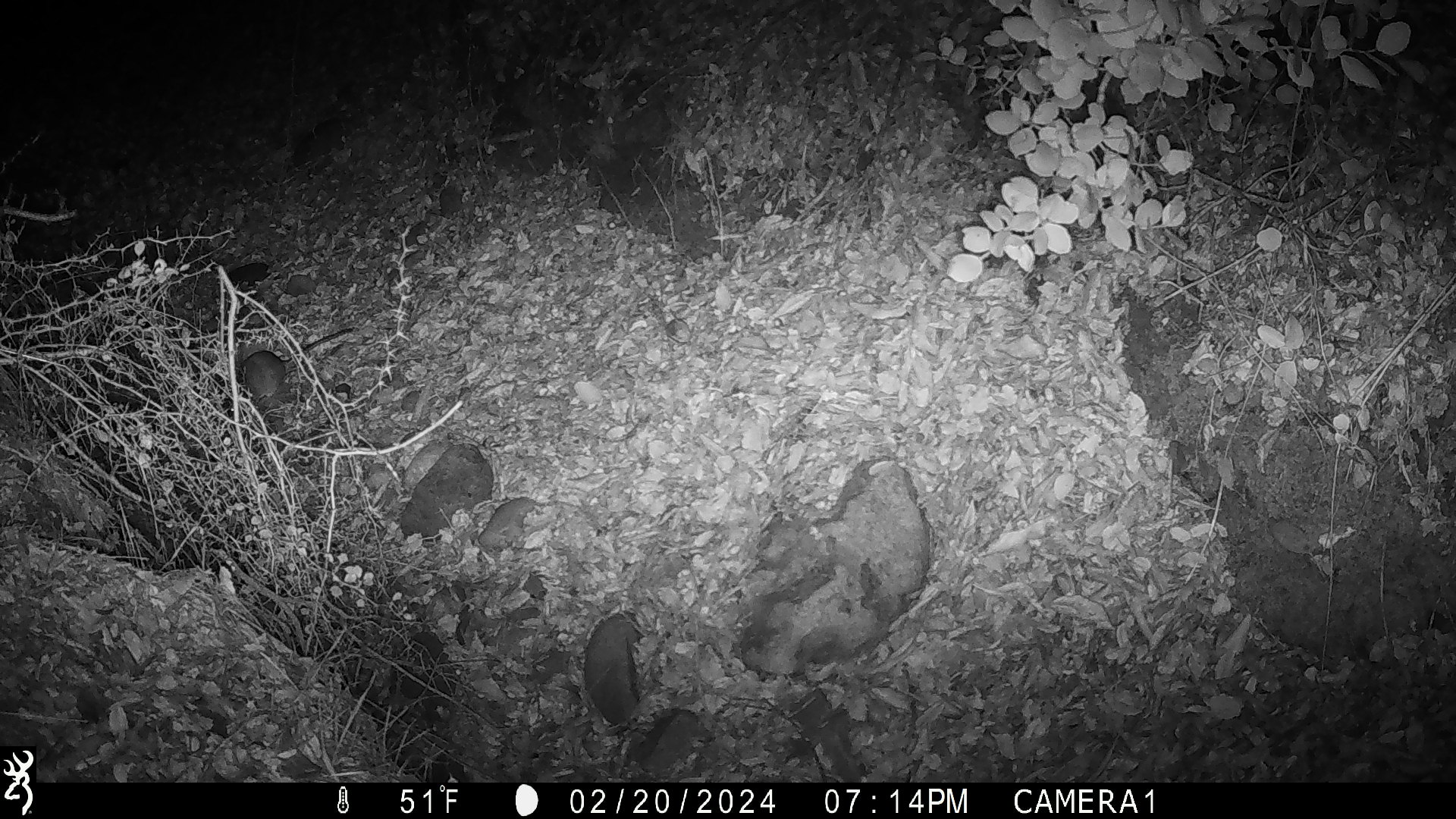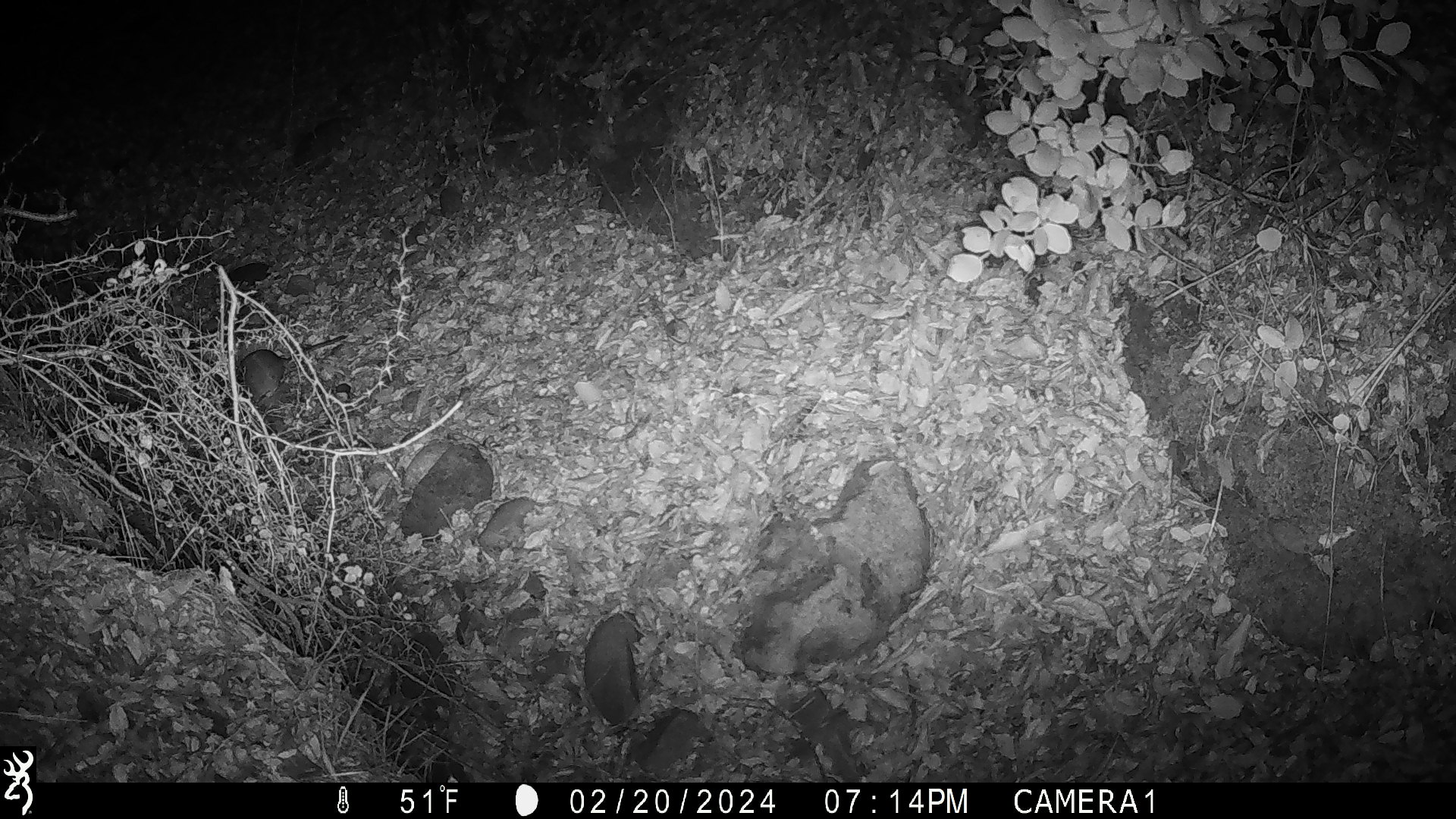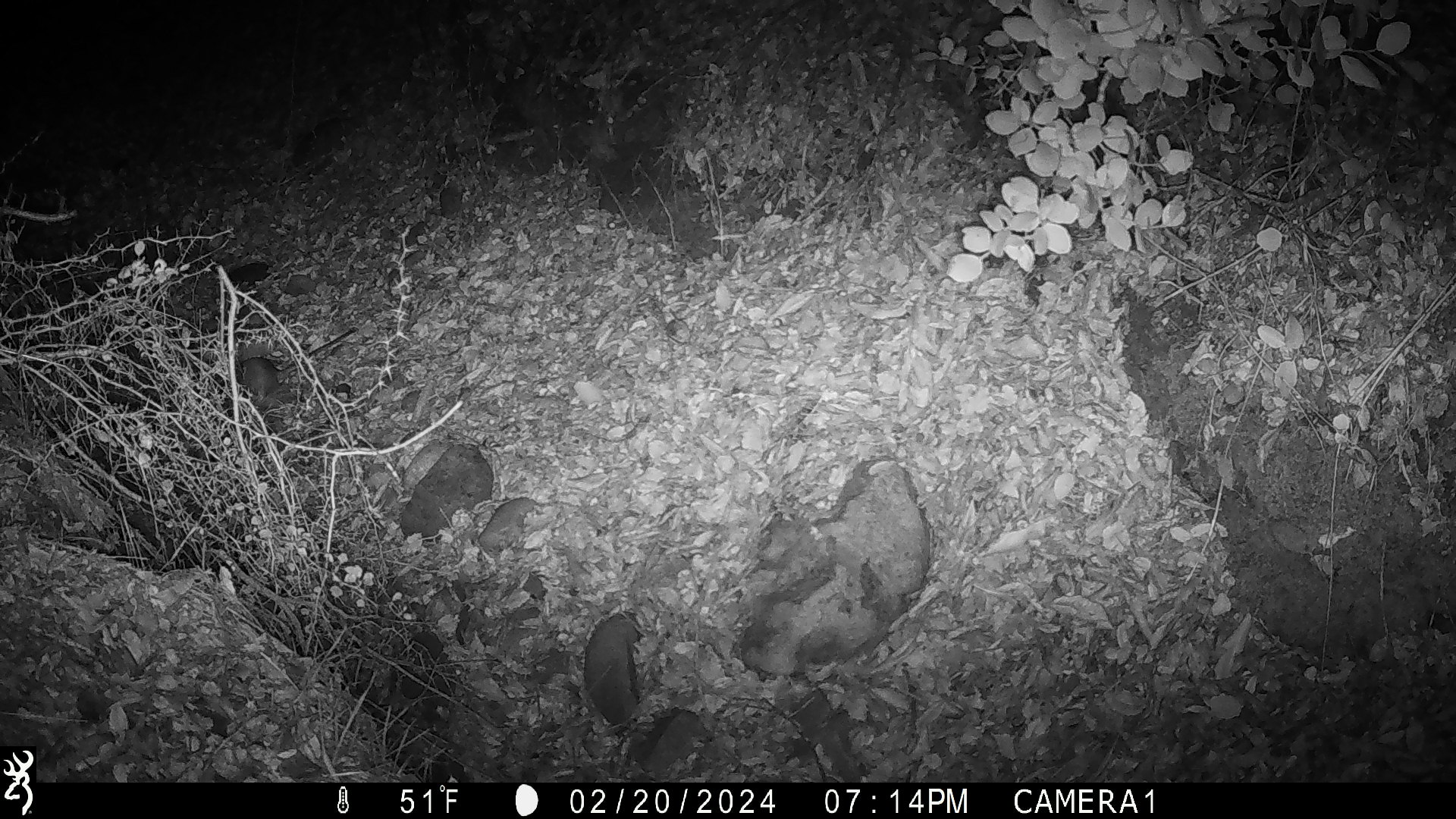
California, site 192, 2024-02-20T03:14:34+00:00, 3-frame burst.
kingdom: Animalia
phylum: Chordata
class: Mammalia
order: Rodentia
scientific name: Rodentia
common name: mouse or rat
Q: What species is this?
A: Mouse or rat (Rodentia).